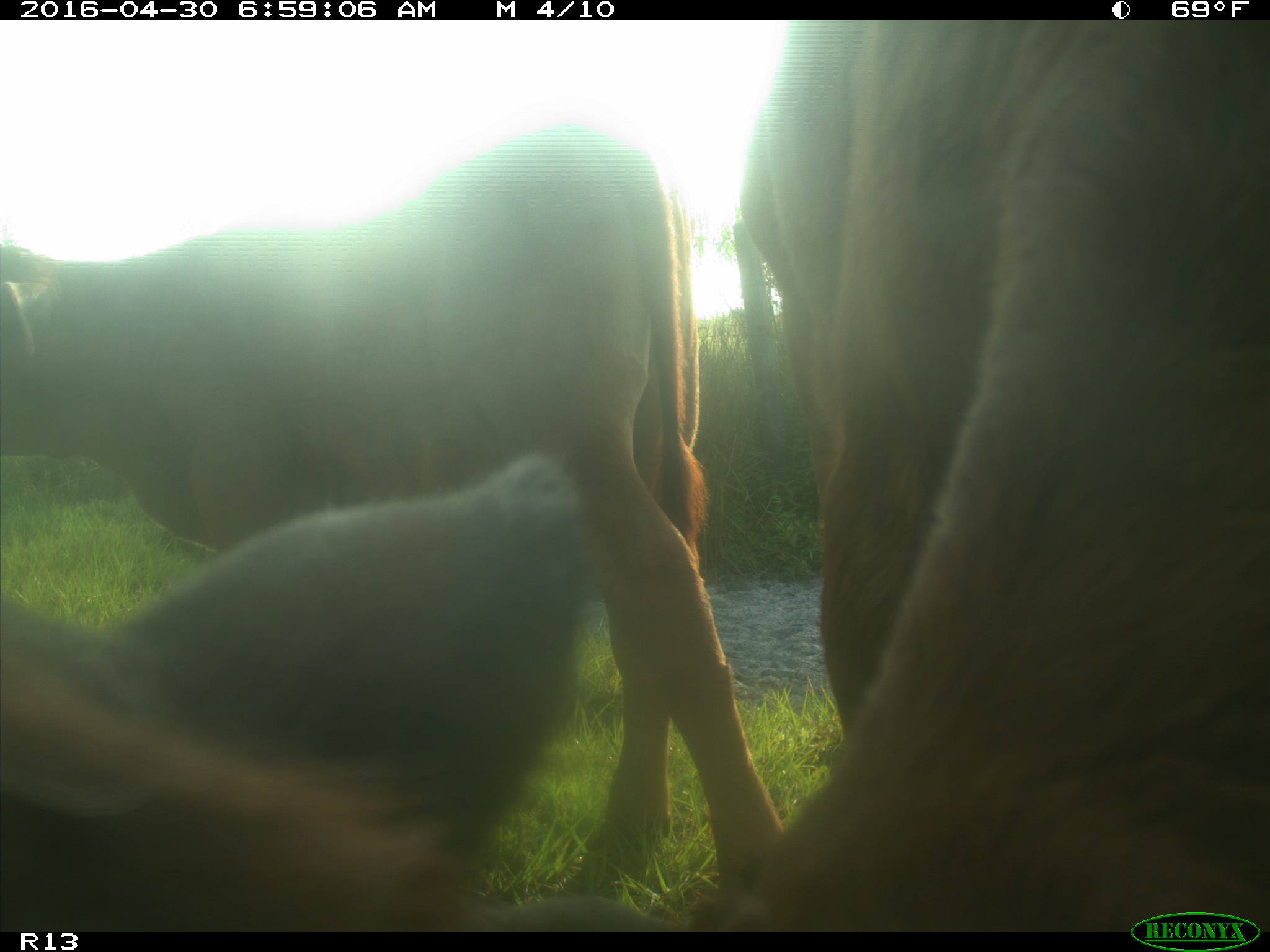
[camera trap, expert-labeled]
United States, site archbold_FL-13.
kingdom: Animalia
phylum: Chordata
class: Mammalia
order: Artiodactyla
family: Bovidae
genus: Bos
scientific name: Bos taurus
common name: domestic cow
Bos taurus (domestic cow).